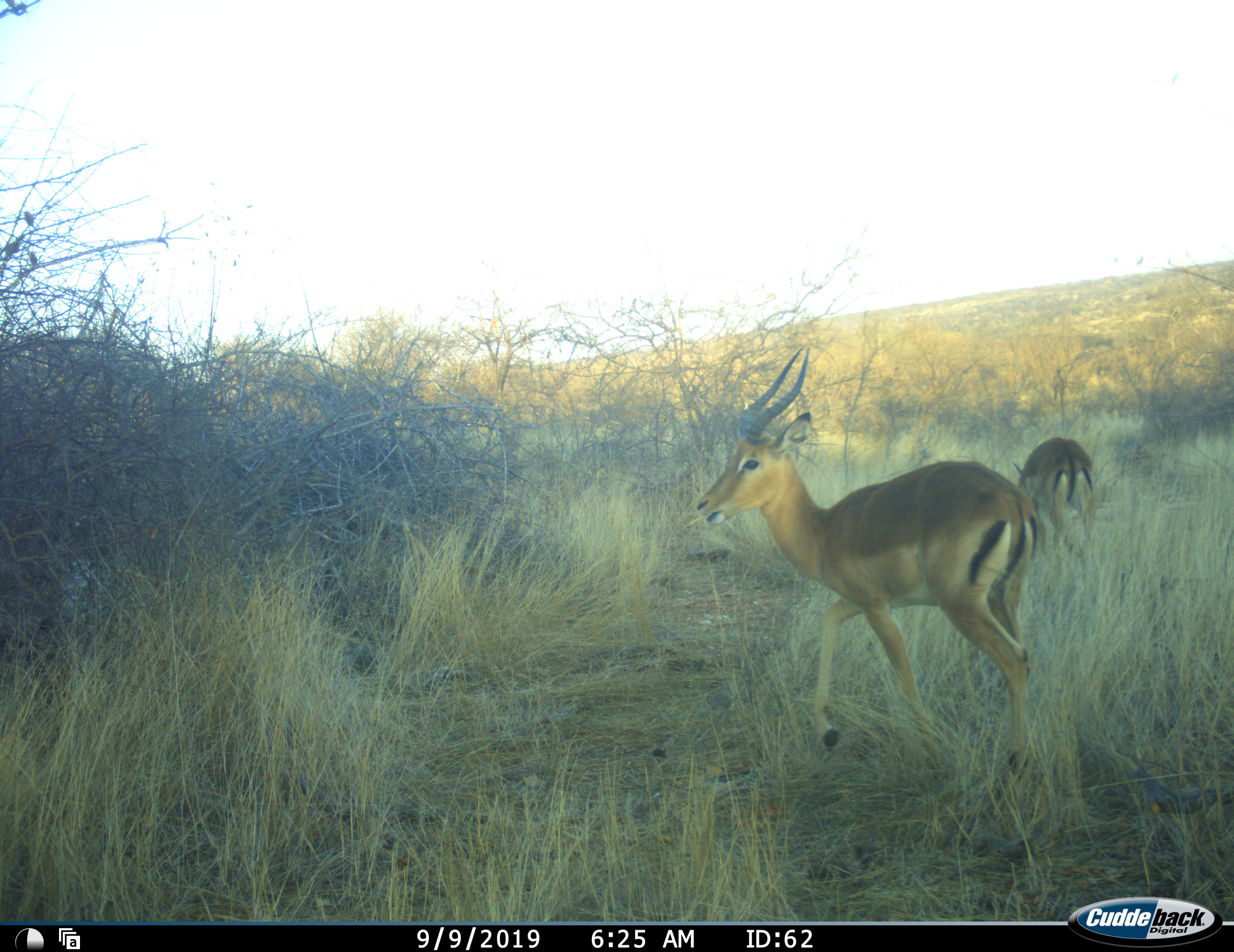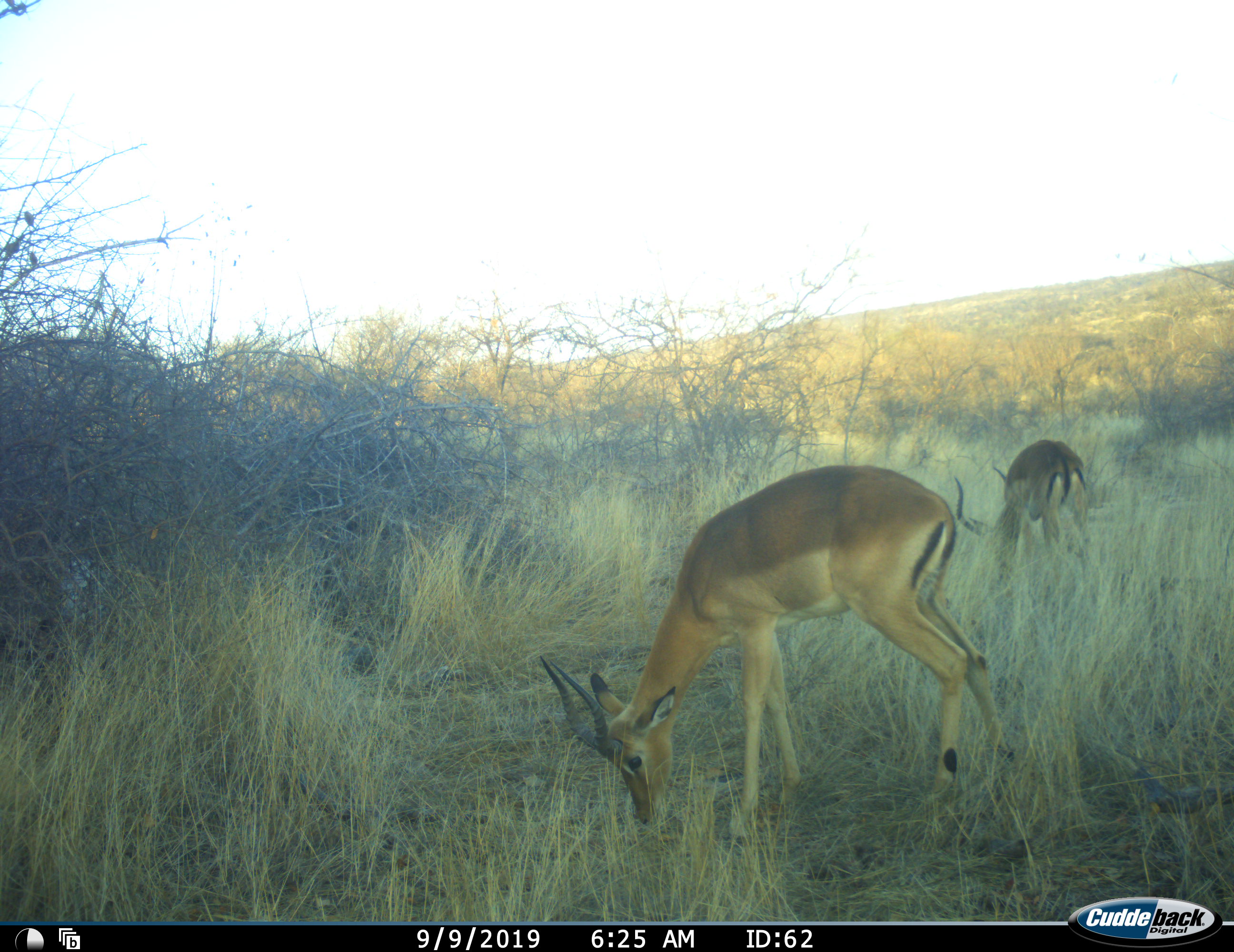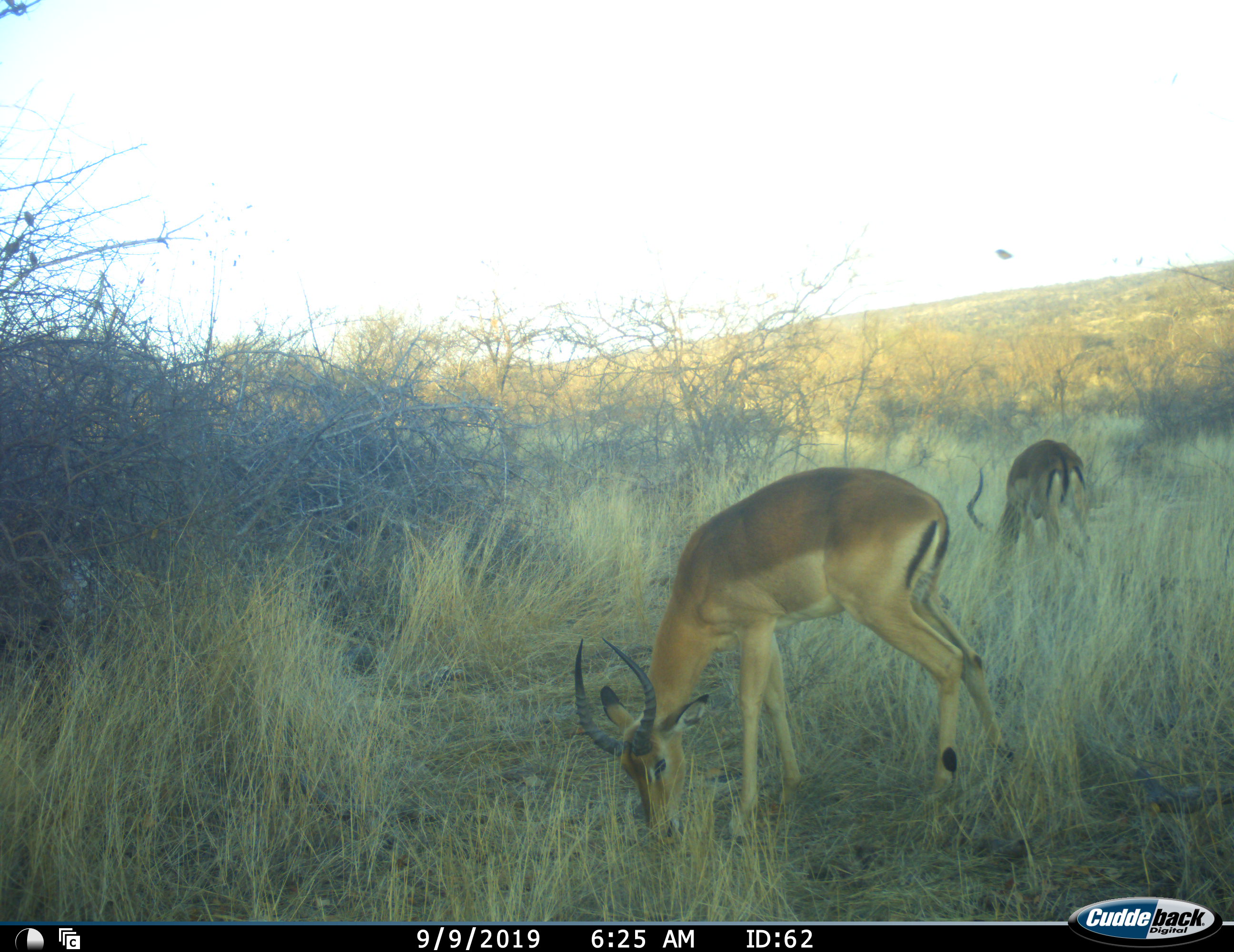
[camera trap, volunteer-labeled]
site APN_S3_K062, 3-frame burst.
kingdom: Animalia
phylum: Chordata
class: Mammalia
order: Artiodactyla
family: Bovidae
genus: Aepyceros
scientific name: Aepyceros melampus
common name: impala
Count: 2.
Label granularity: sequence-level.